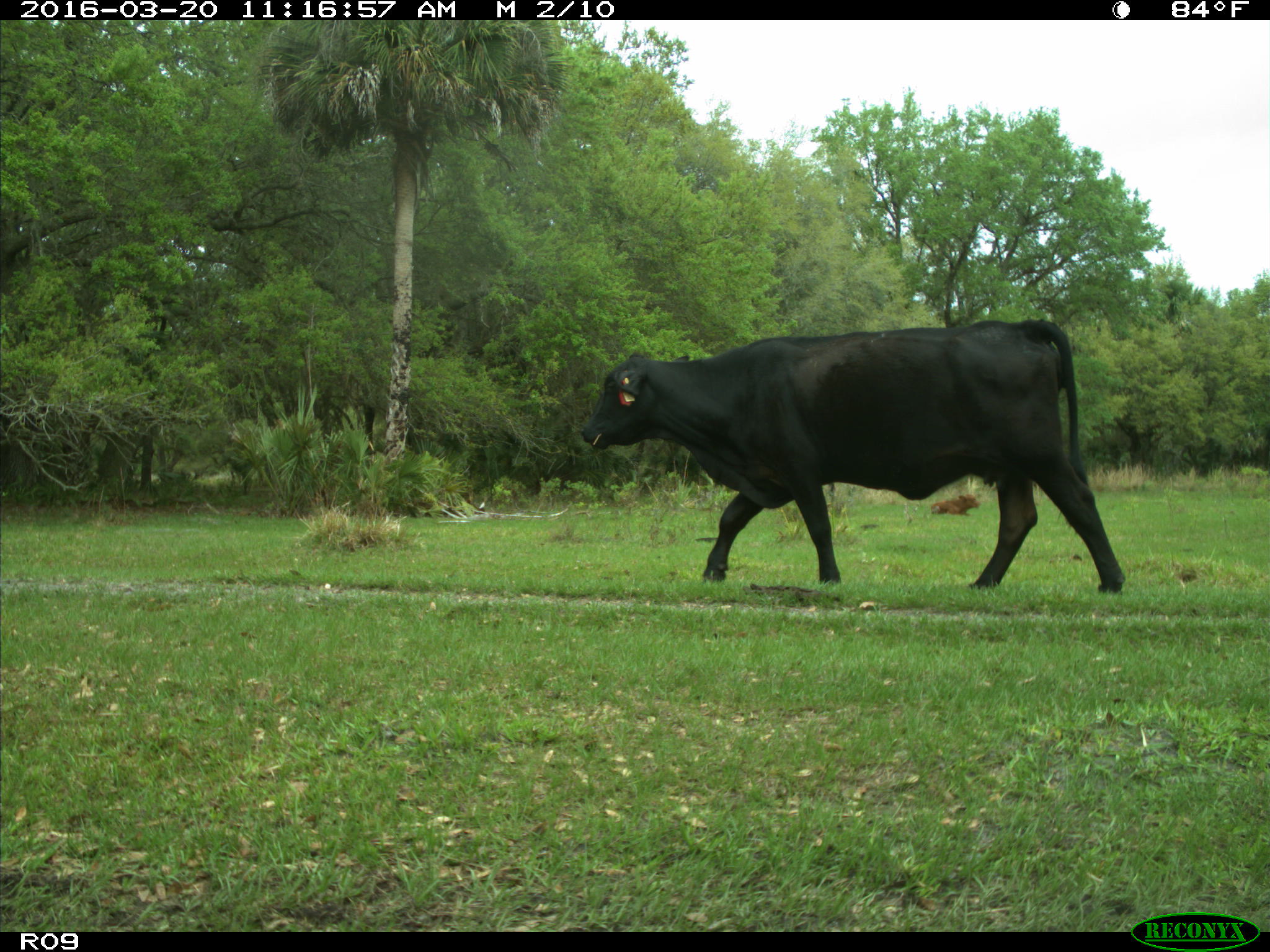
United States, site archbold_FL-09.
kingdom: Animalia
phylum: Chordata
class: Mammalia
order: Artiodactyla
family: Bovidae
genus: Bos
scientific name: Bos taurus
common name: domestic cow